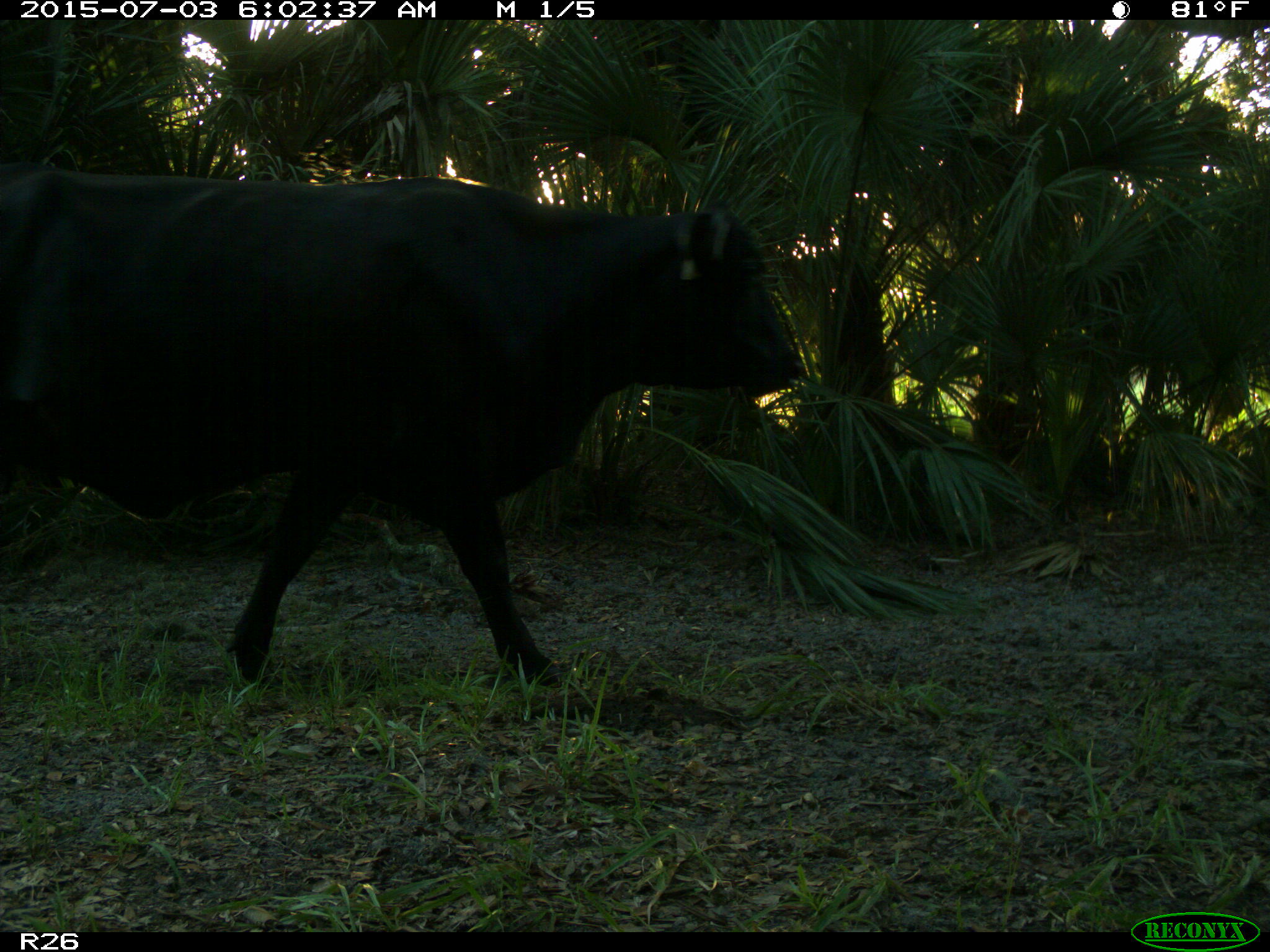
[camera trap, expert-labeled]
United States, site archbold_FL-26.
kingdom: Animalia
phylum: Chordata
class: Mammalia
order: Artiodactyla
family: Bovidae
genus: Bos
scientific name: Bos taurus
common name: domestic cow